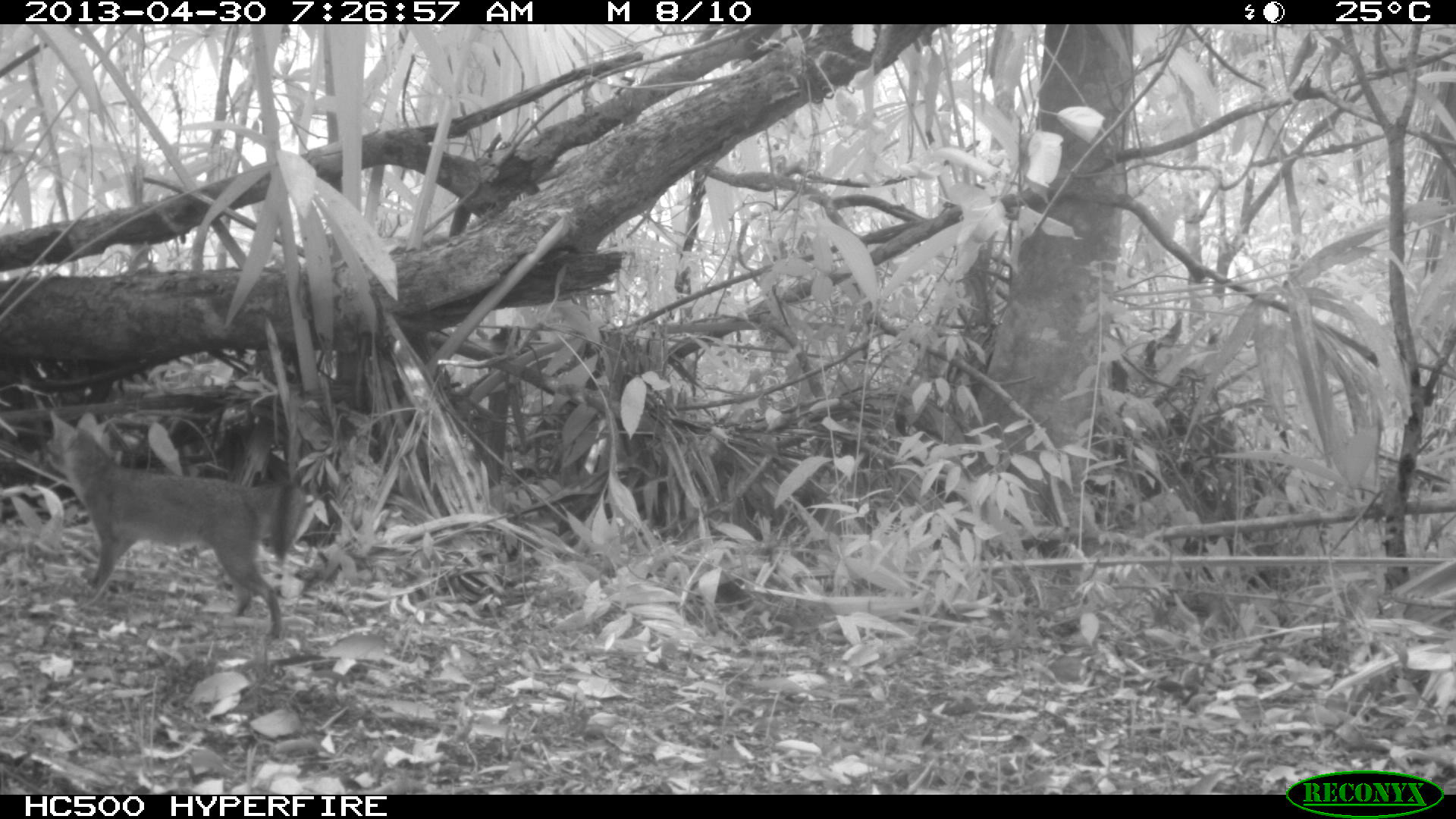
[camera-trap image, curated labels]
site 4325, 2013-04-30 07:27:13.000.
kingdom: Animalia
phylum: Chordata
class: Mammalia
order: Carnivora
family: Canidae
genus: Urocyon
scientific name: Urocyon cinereoargenteus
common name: gray fox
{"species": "Urocyon cinereoargenteus (gray fox)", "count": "1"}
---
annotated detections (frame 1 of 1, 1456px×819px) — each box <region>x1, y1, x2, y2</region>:
urocyon cinereoargenteus: <region>46, 408, 309, 641</region>